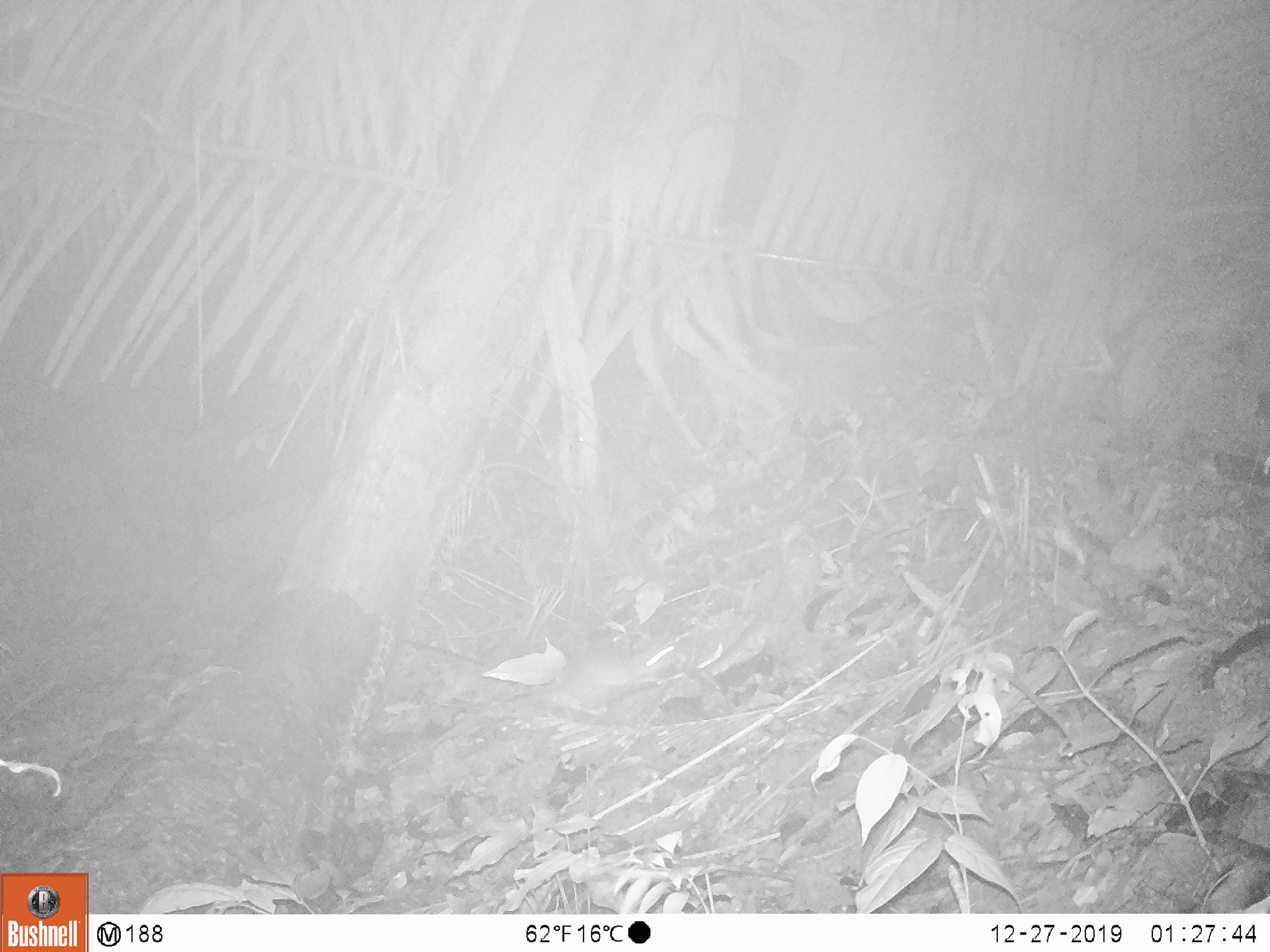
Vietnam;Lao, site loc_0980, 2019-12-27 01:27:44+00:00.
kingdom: Animalia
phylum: Chordata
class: Mammalia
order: Rodentia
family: Muridae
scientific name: Muridae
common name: old-world mice and rats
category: unidentified murid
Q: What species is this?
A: Unidentified murid (old-world mice and rats) (Muridae).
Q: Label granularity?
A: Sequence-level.